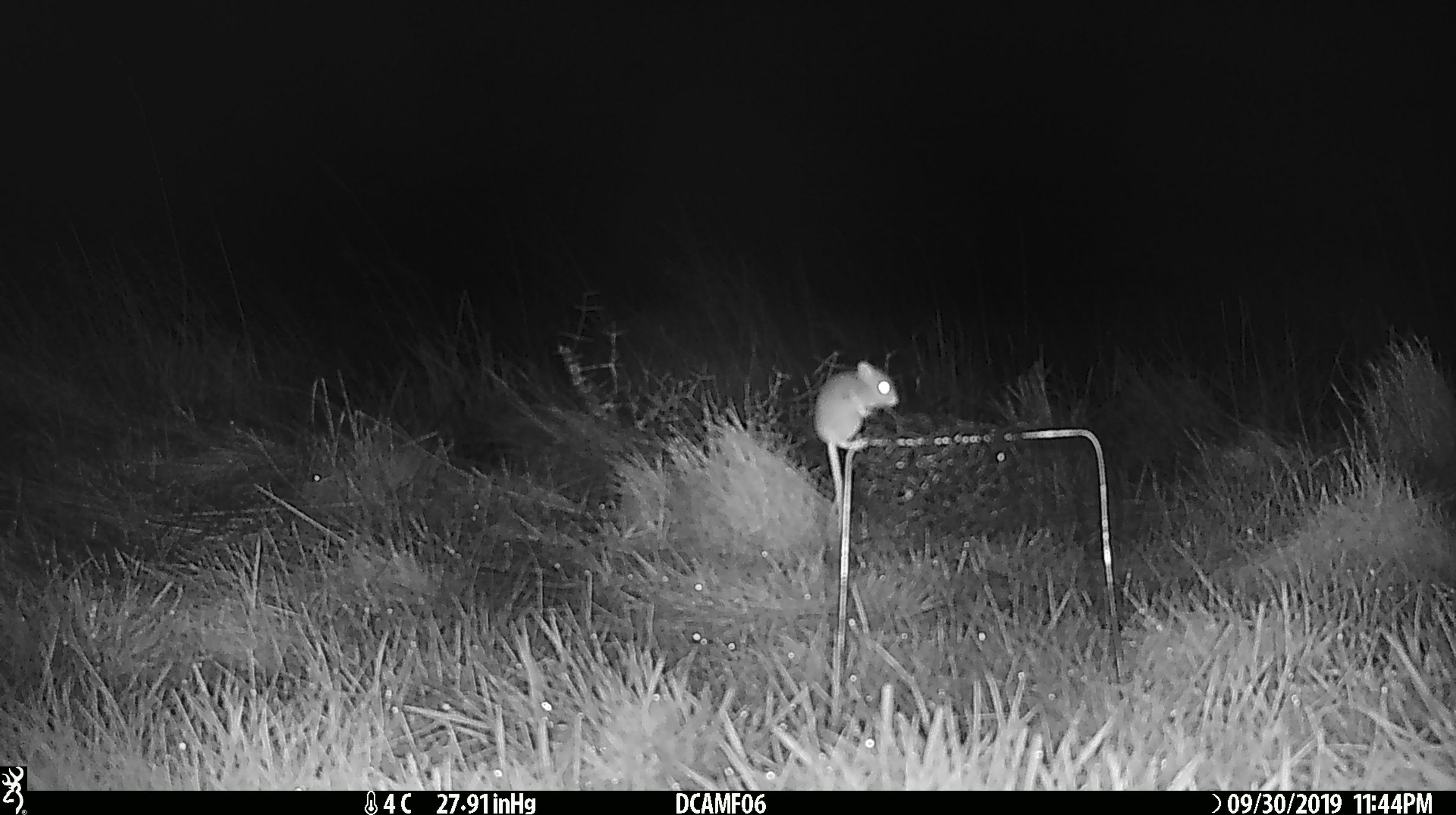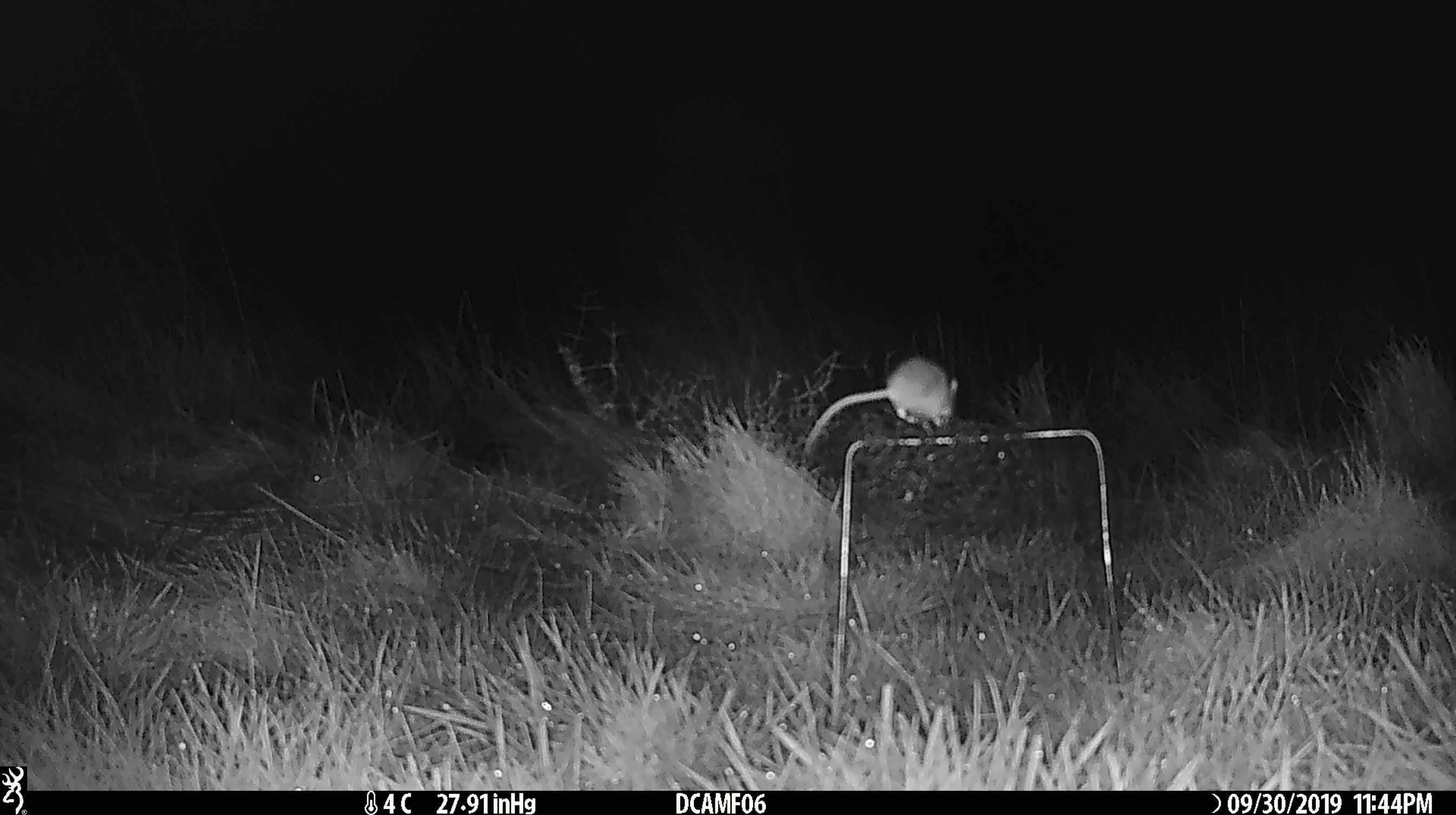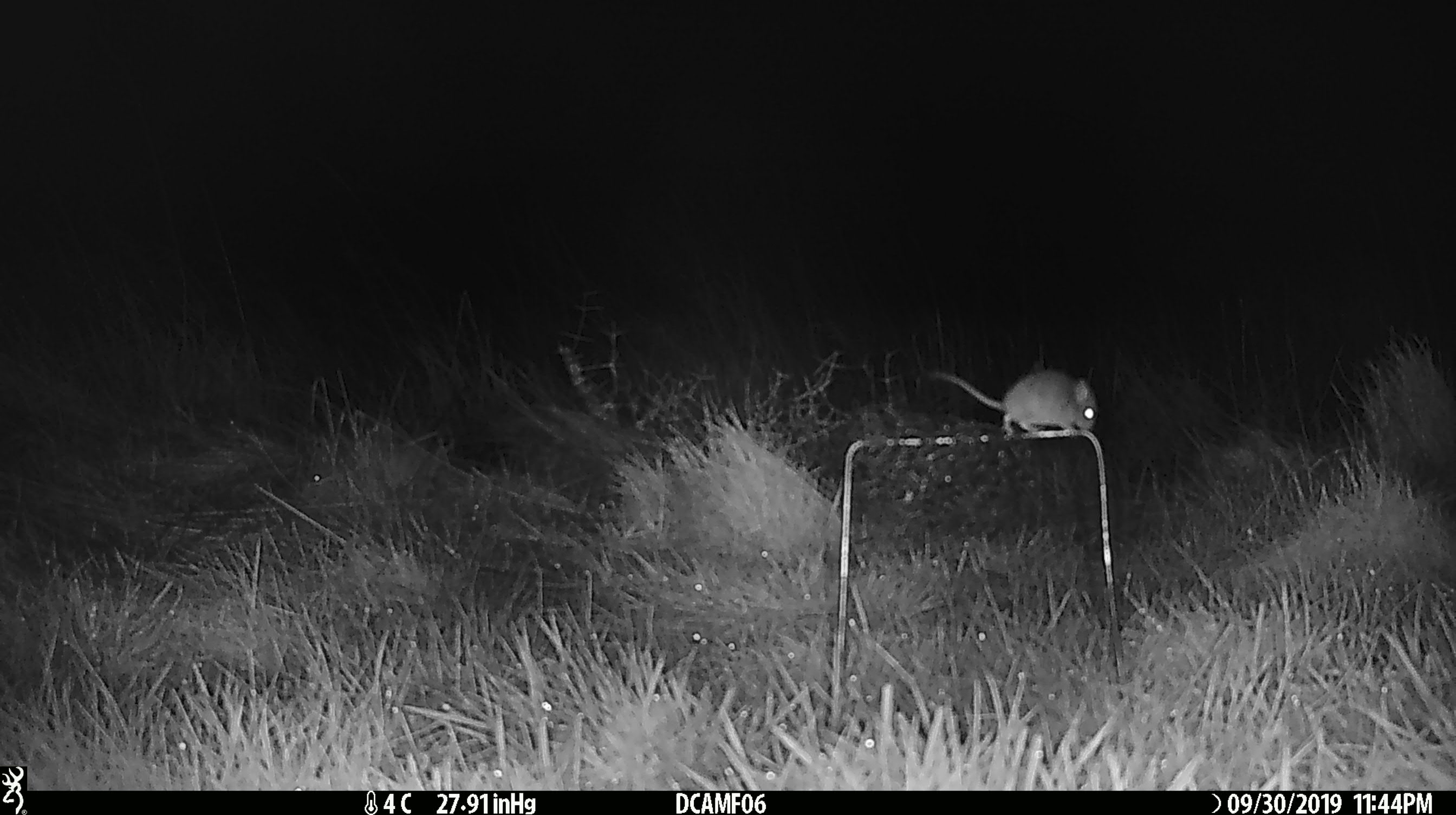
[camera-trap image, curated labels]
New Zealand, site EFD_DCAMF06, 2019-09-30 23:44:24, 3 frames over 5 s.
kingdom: Animalia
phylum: Chordata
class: Mammalia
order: Rodentia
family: Muridae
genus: Mus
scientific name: Mus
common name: mouse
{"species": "mouse (Mus)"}